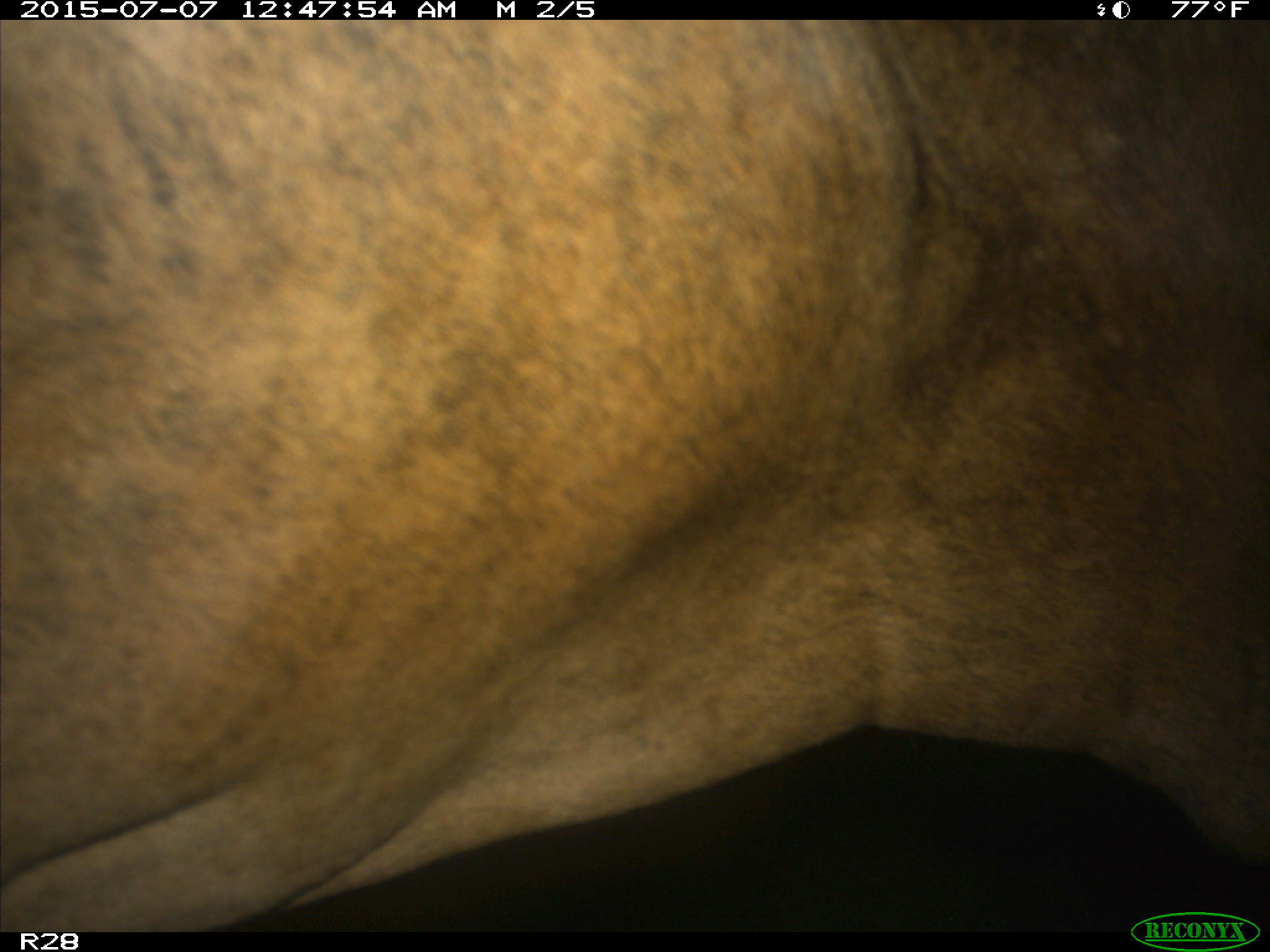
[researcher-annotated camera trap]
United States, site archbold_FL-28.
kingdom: Animalia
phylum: Chordata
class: Mammalia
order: Artiodactyla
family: Bovidae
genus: Bos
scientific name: Bos taurus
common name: domestic cow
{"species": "Bos taurus (domestic cow)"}